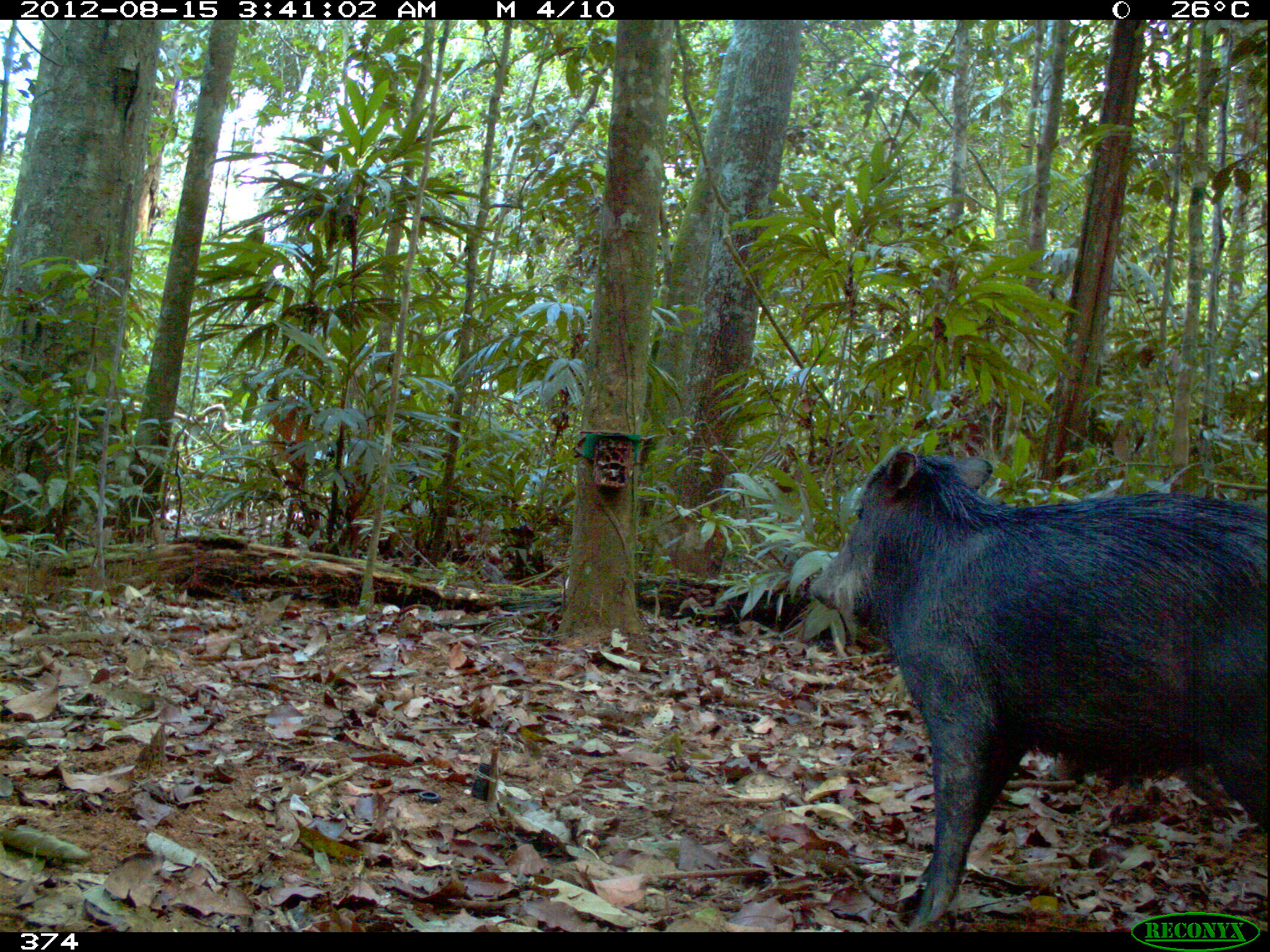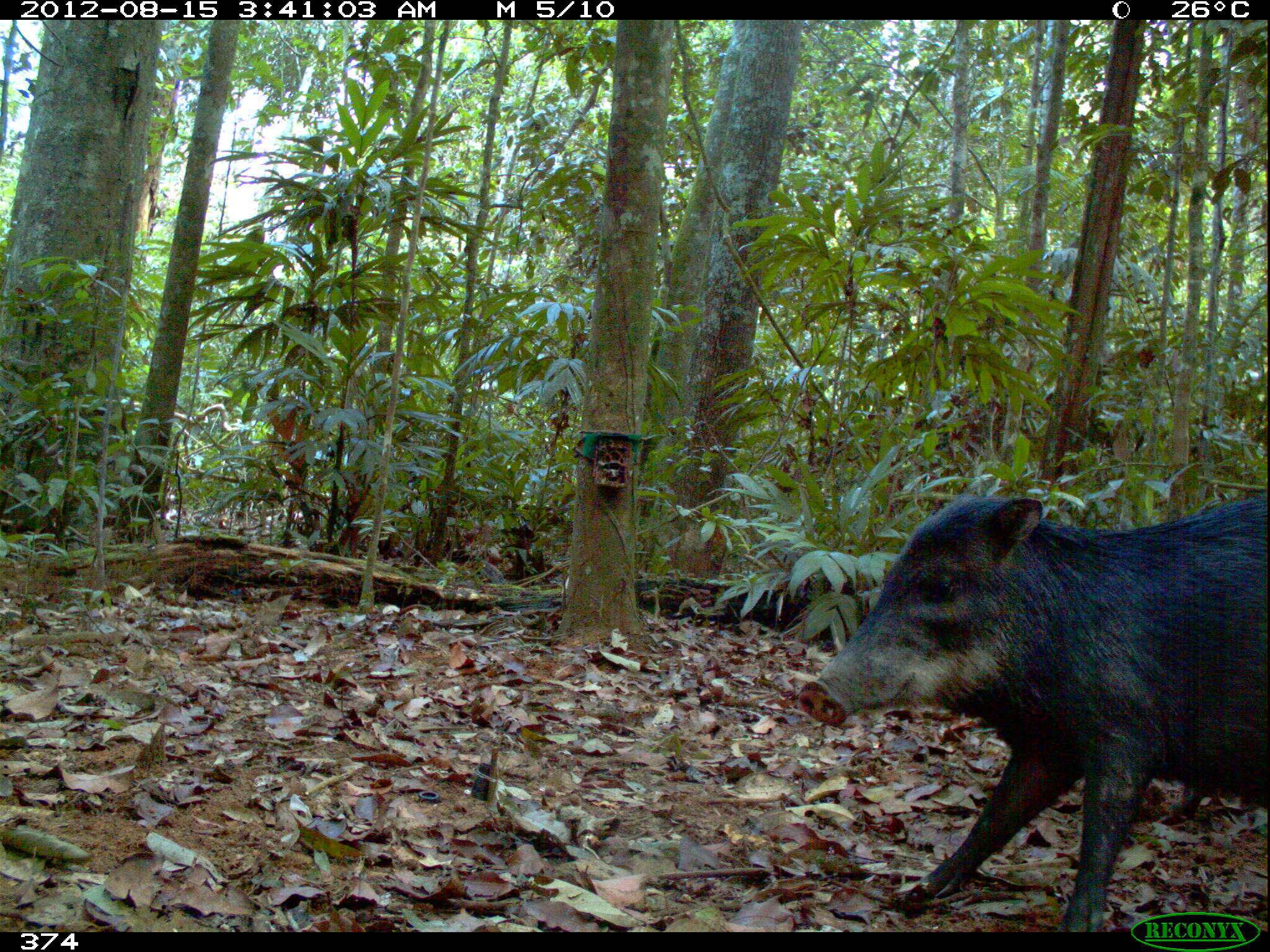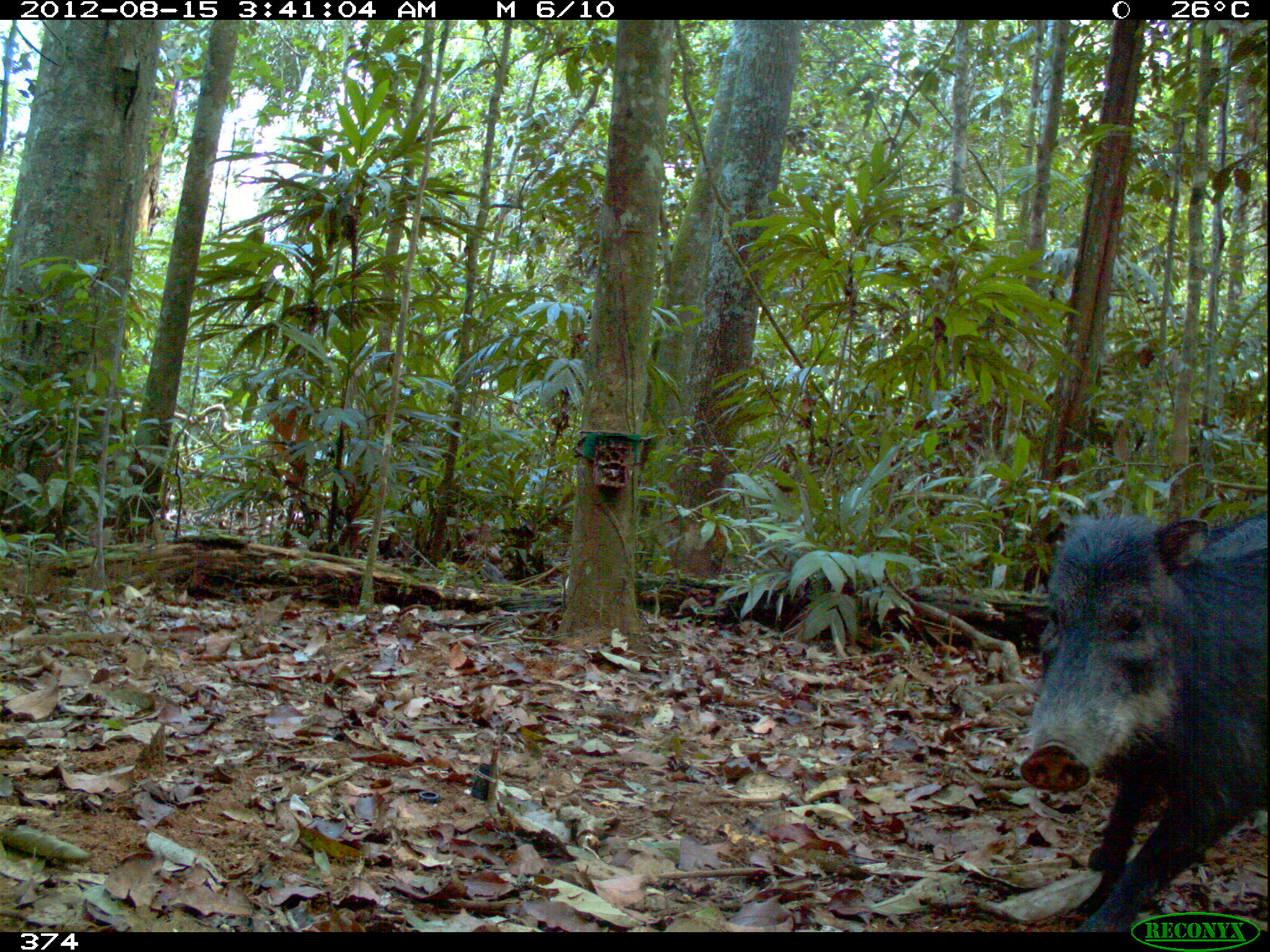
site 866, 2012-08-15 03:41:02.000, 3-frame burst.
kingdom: Animalia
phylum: Chordata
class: Mammalia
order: Artiodactyla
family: Tayassuidae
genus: Tayassu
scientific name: Tayassu pecari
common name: white-lipped peccary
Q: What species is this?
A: Tayassu pecari (white-lipped peccary).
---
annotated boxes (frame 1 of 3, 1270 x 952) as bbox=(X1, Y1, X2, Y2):
tayassu pecari: bbox=(808, 445, 1270, 930)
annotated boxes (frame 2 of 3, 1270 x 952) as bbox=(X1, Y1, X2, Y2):
tayassu pecari: bbox=(793, 485, 1270, 928)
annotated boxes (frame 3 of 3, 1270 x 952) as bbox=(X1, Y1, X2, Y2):
tayassu pecari: bbox=(1013, 505, 1268, 932)